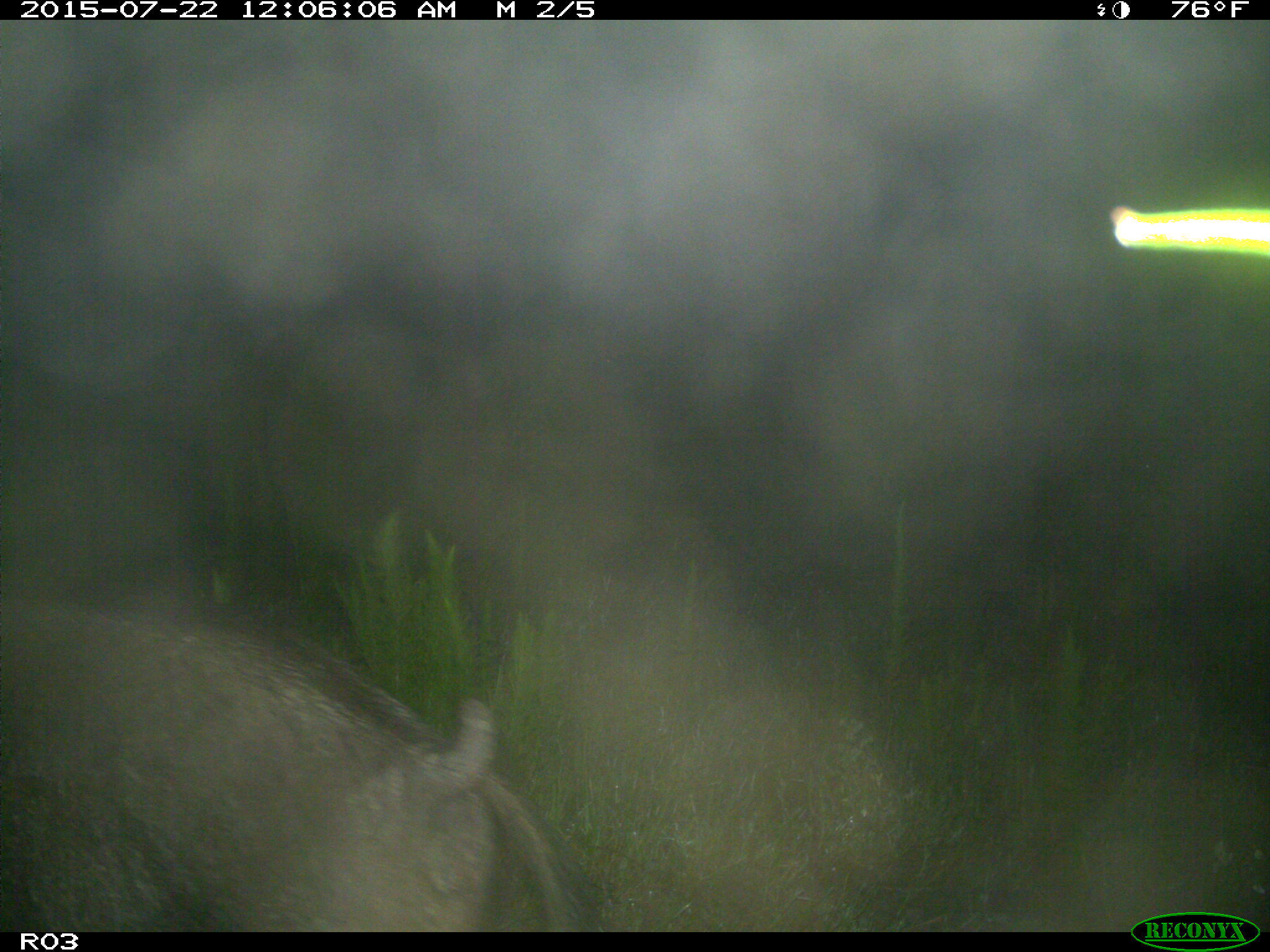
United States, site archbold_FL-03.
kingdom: Animalia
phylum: Chordata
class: Mammalia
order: Artiodactyla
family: Suidae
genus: Sus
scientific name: Sus scrofa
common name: wild boar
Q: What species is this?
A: Sus scrofa (wild boar).